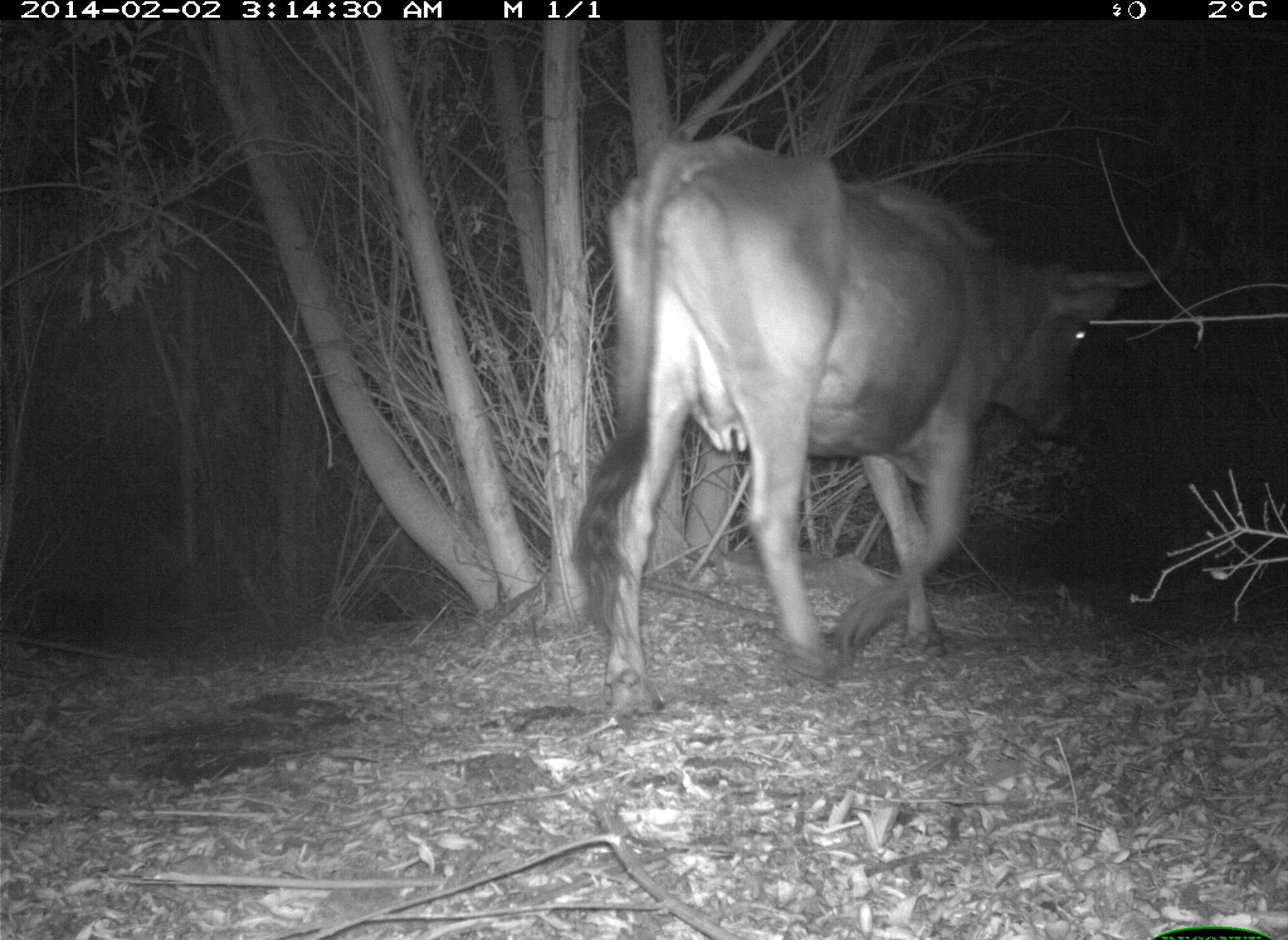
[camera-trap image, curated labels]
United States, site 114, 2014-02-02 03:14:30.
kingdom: Animalia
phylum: Chordata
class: Mammalia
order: Artiodactyla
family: Bovidae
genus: Bos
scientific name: Bos taurus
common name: cow